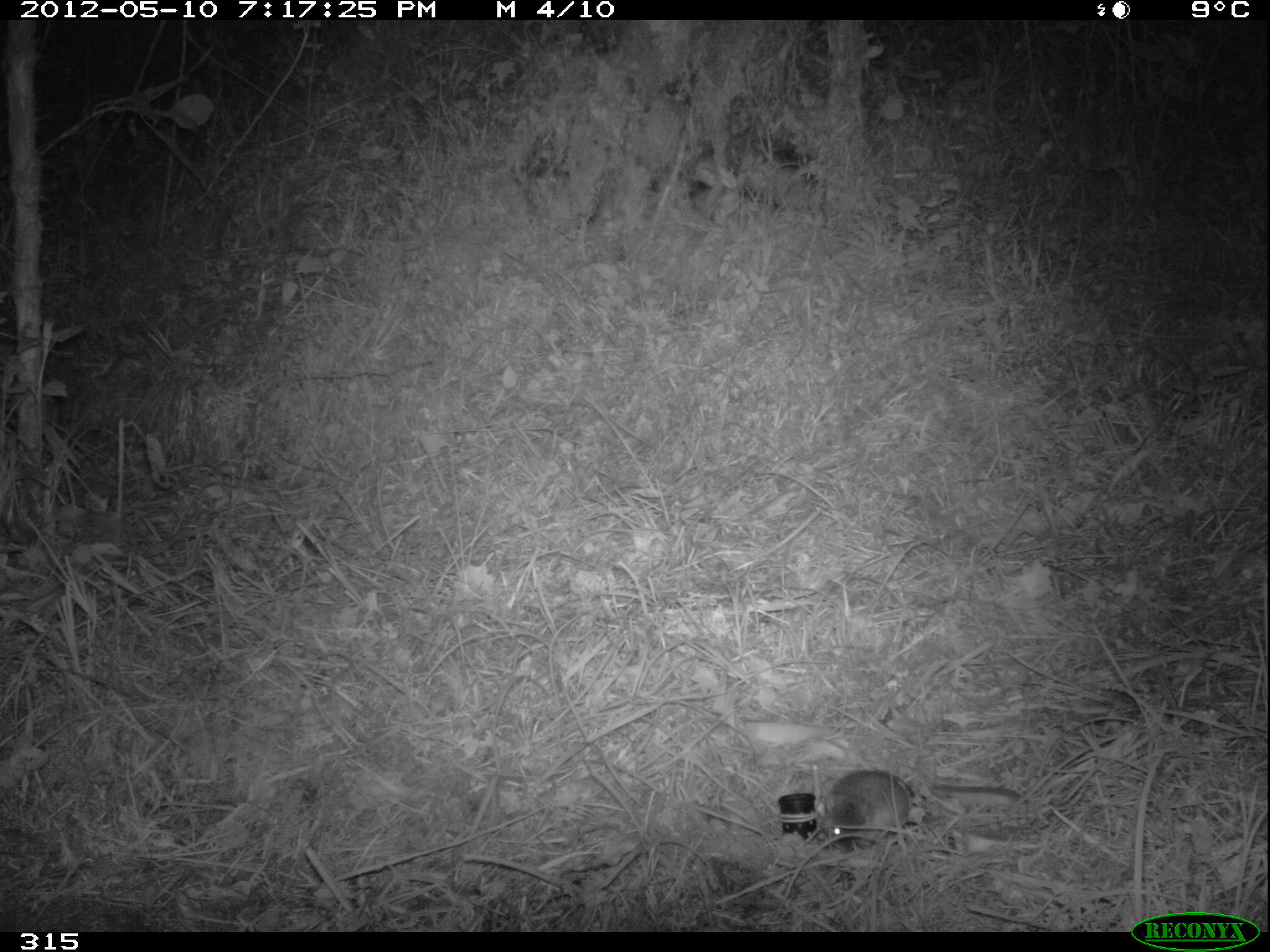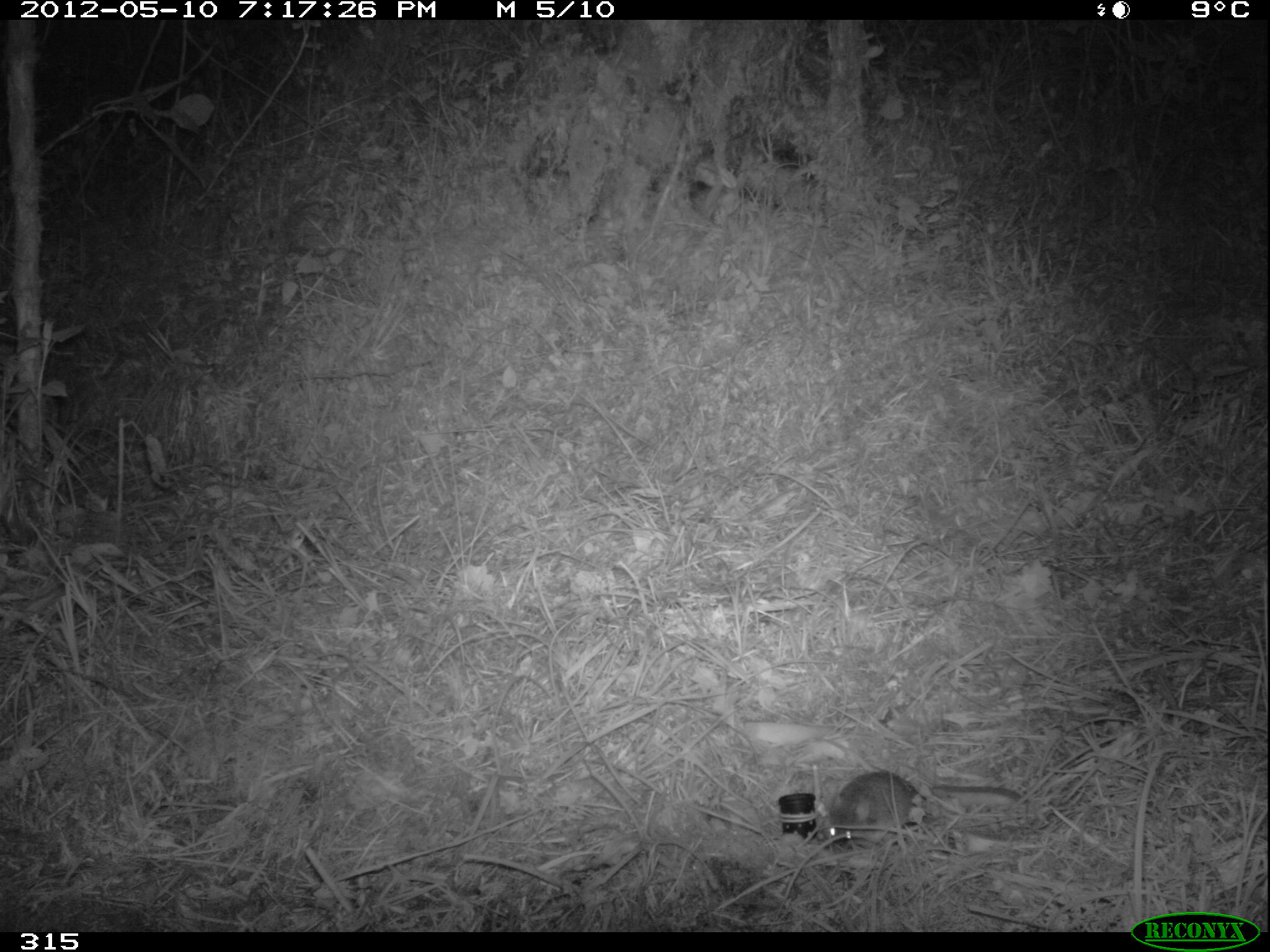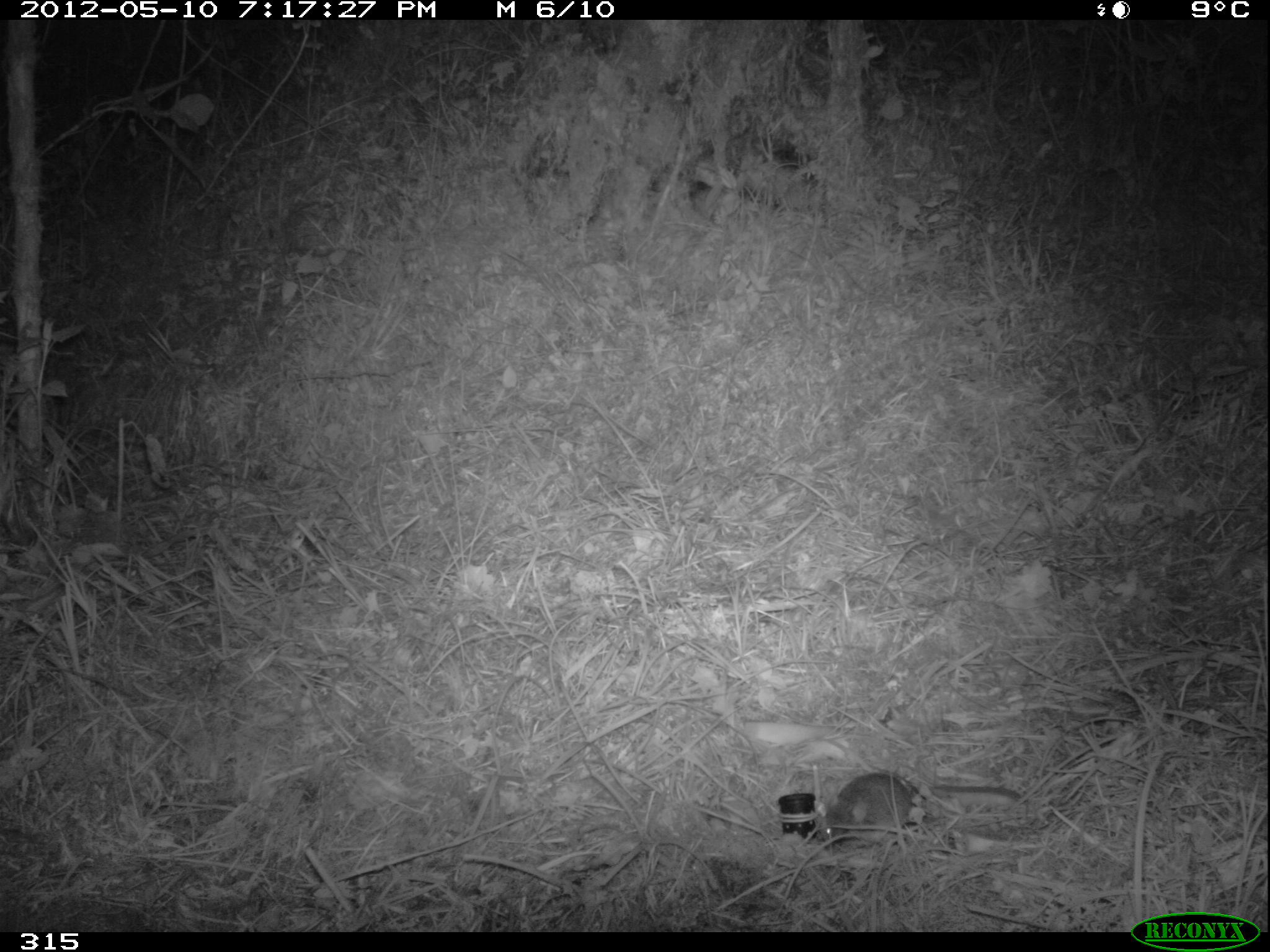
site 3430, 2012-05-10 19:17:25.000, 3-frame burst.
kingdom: Animalia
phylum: Chordata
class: Mammalia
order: Rodentia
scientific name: Rodentia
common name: rodents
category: unknown rodent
Unknown rodent (rodents) (Rodentia).